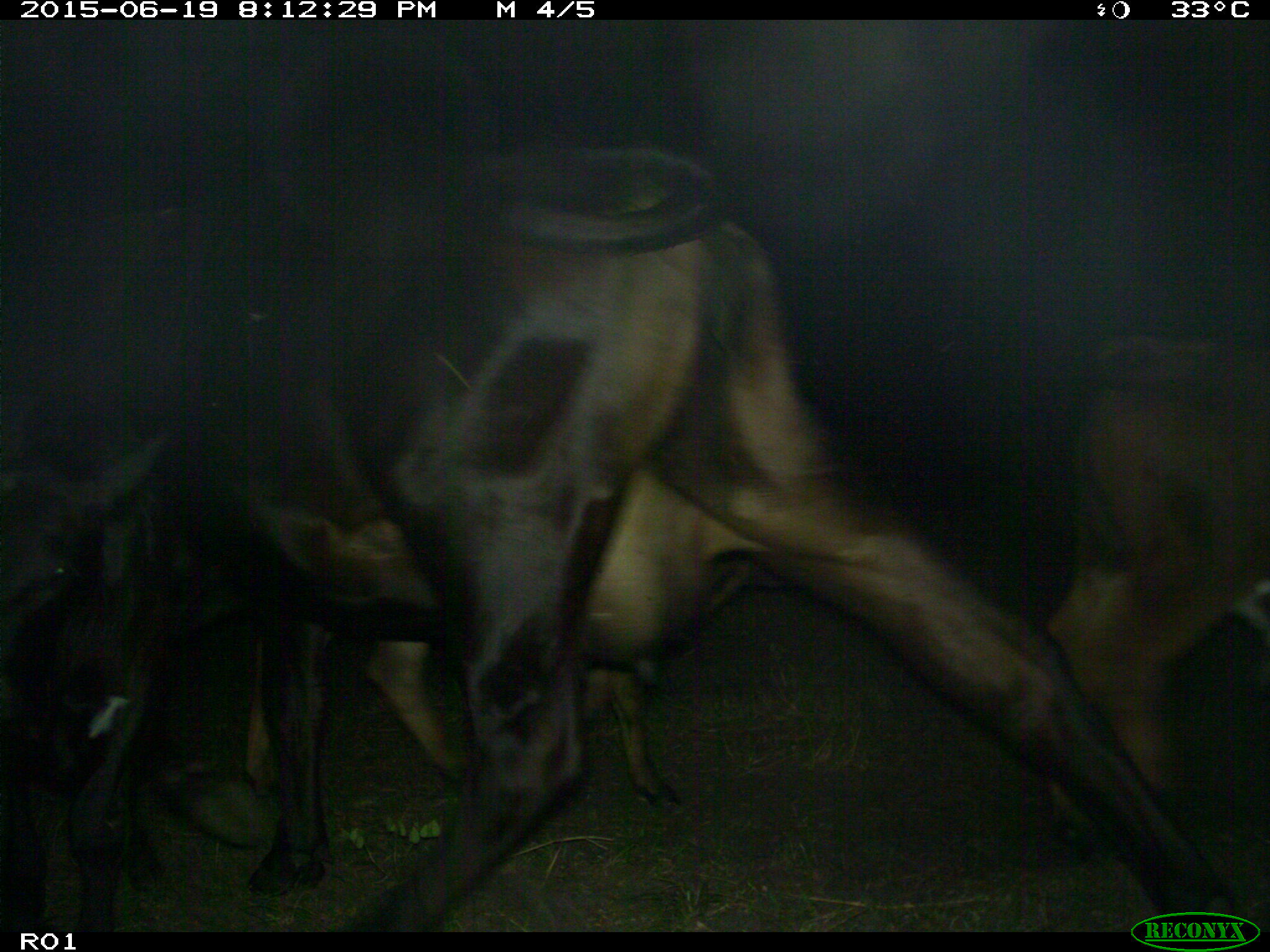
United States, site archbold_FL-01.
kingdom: Animalia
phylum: Chordata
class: Mammalia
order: Artiodactyla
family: Bovidae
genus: Bos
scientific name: Bos taurus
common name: domestic cow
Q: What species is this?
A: Bos taurus (domestic cow).